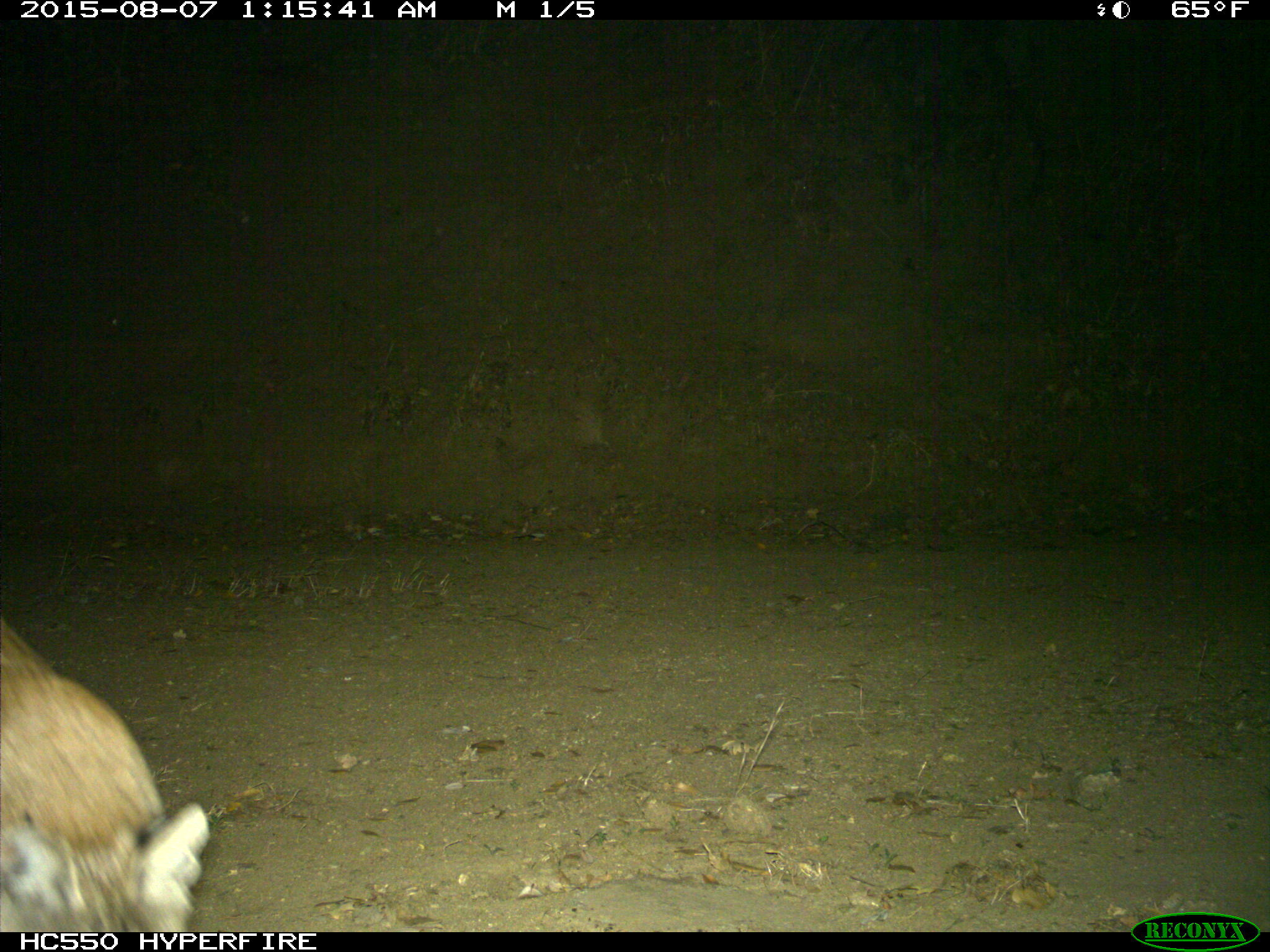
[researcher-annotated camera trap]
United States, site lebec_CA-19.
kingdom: Animalia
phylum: Chordata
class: Mammalia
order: Carnivora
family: Felidae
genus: Lynx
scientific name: Lynx rufus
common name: bobcat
Lynx rufus (bobcat).